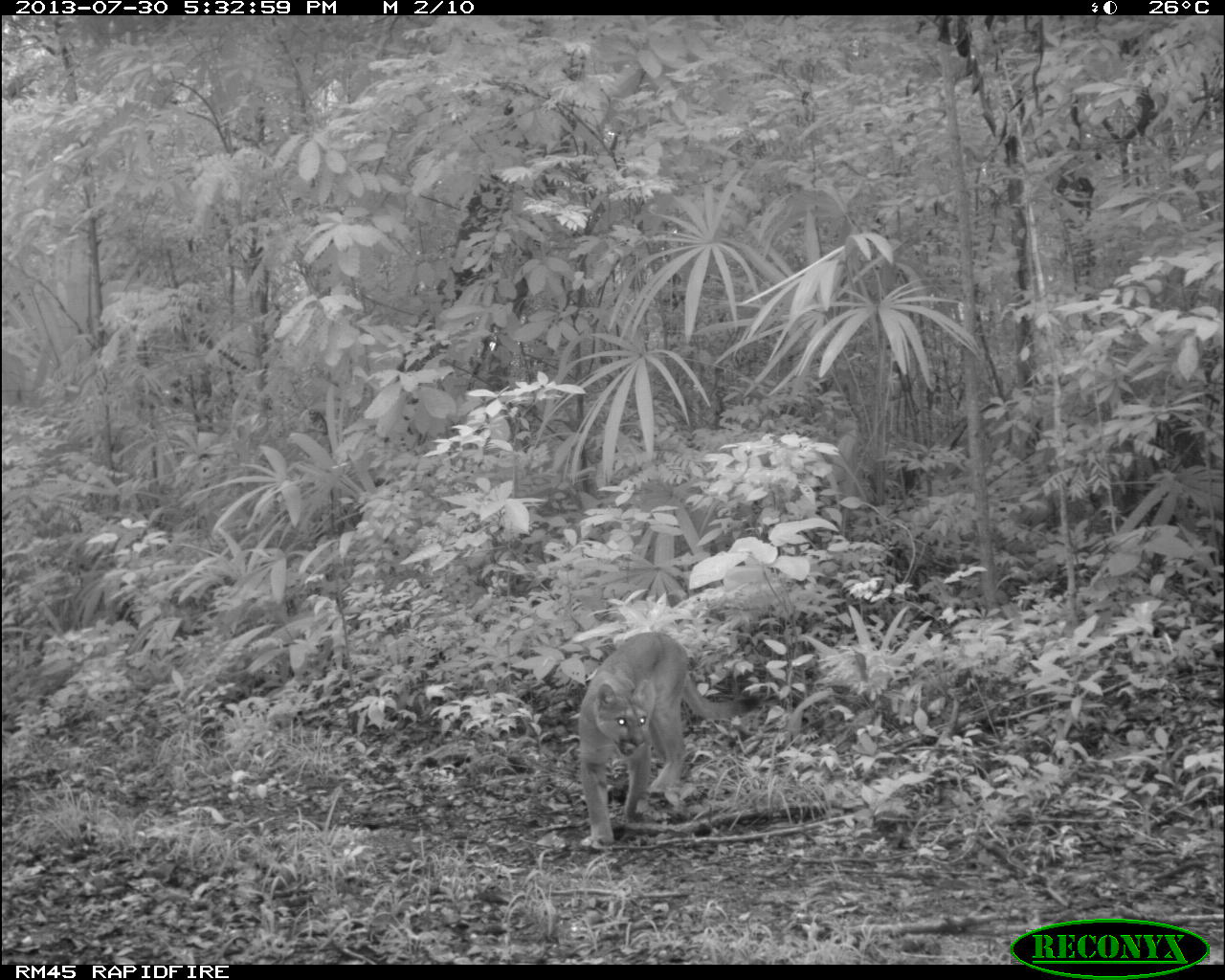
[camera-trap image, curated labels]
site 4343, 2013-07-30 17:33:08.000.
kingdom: Animalia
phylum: Chordata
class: Mammalia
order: Carnivora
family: Felidae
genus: Puma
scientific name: Puma concolor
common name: mountain lion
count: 1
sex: male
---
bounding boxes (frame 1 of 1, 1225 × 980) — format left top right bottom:
puma concolor: 575 629 760 849